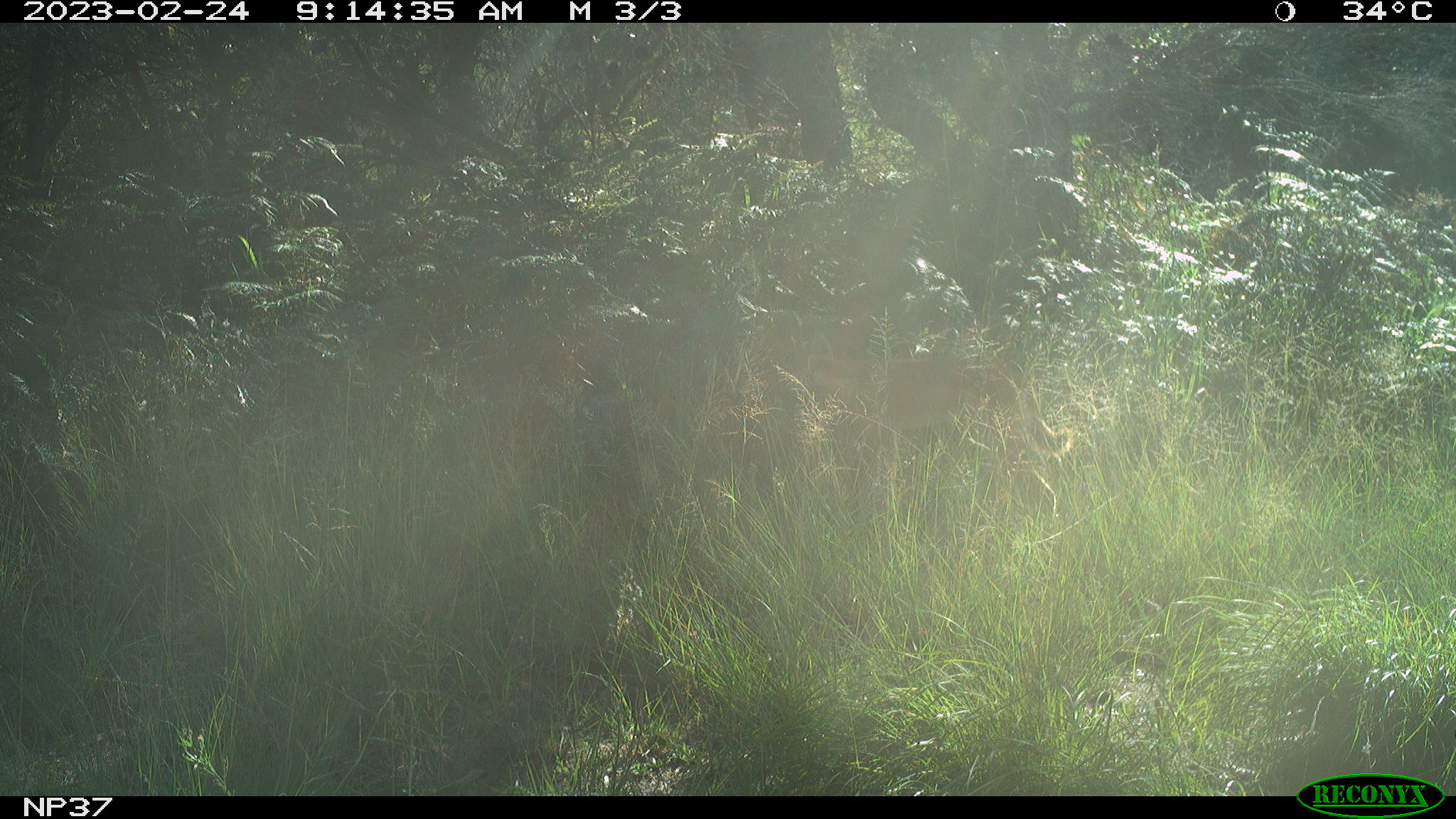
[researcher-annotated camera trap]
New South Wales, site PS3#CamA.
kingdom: Animalia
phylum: Chordata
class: Mammalia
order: Carnivora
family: Canidae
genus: Canis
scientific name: Canis familiaris dingo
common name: dingo